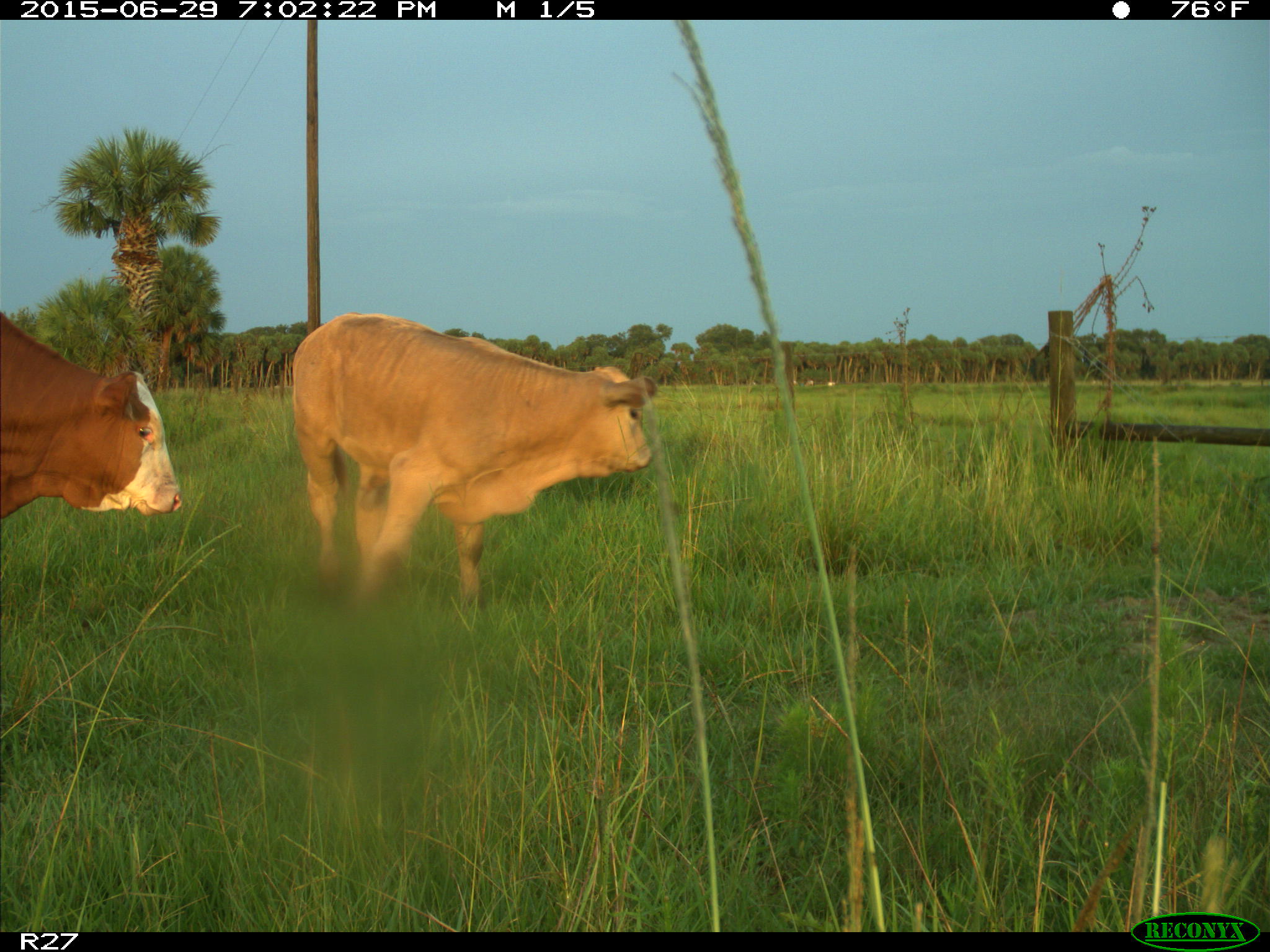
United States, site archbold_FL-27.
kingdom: Animalia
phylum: Chordata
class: Mammalia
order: Artiodactyla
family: Bovidae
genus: Bos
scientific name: Bos taurus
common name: domestic cow